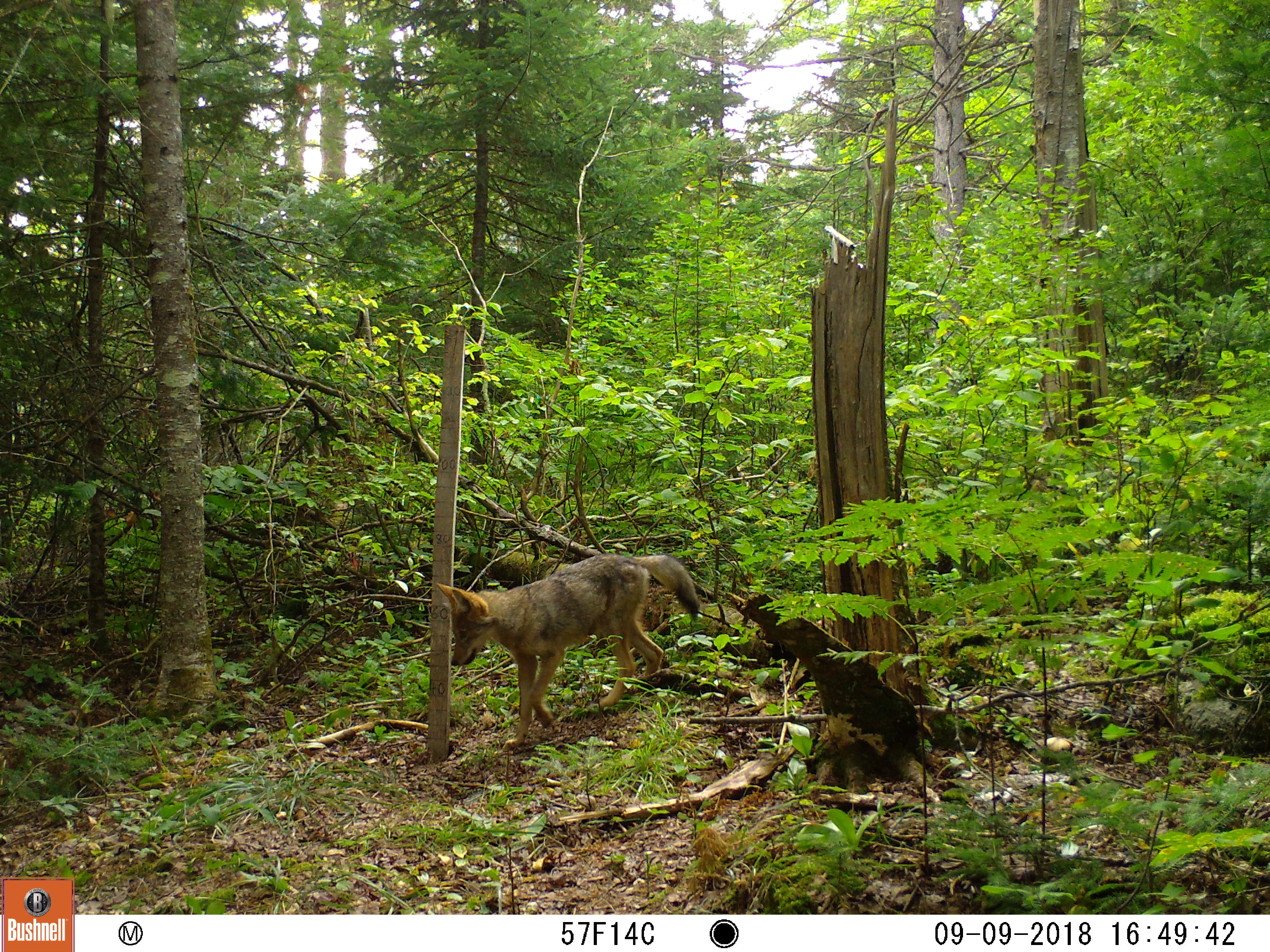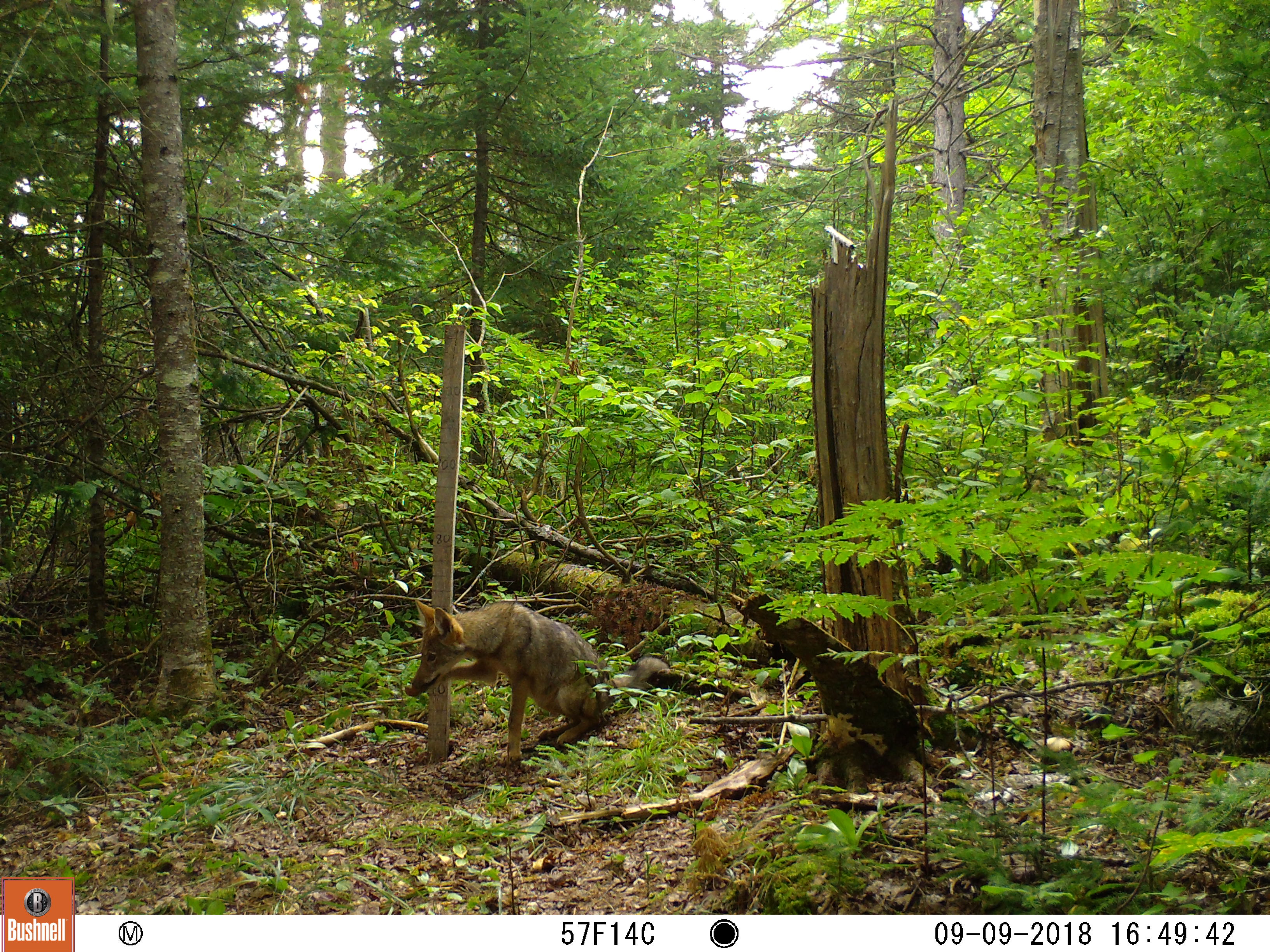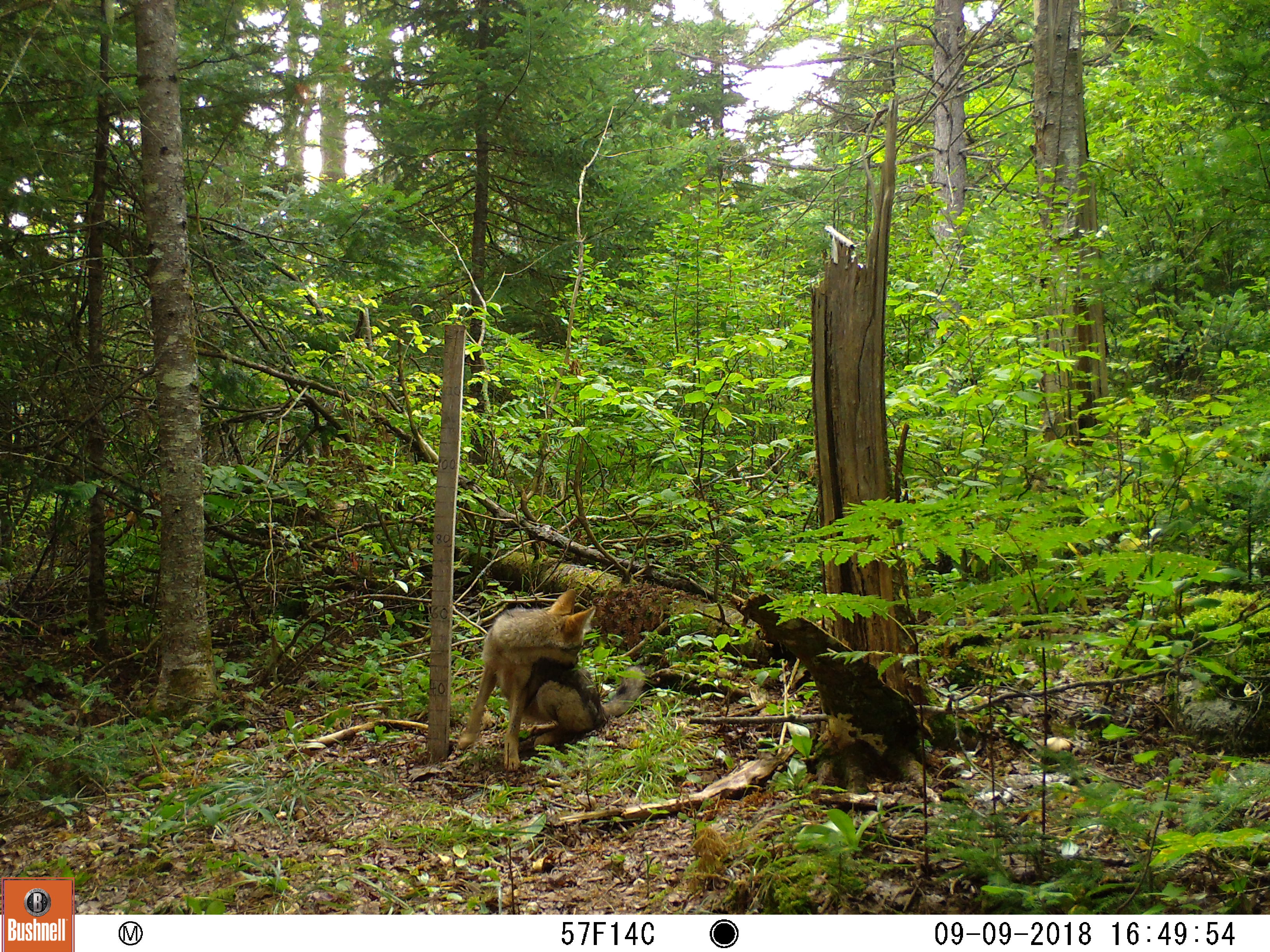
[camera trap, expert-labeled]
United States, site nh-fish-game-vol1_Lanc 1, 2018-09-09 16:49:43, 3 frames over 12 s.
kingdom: Animalia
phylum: Chordata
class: Mammalia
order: Carnivora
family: Canidae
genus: Canis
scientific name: Canis latrans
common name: coyote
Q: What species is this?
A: Coyote (Canis latrans).